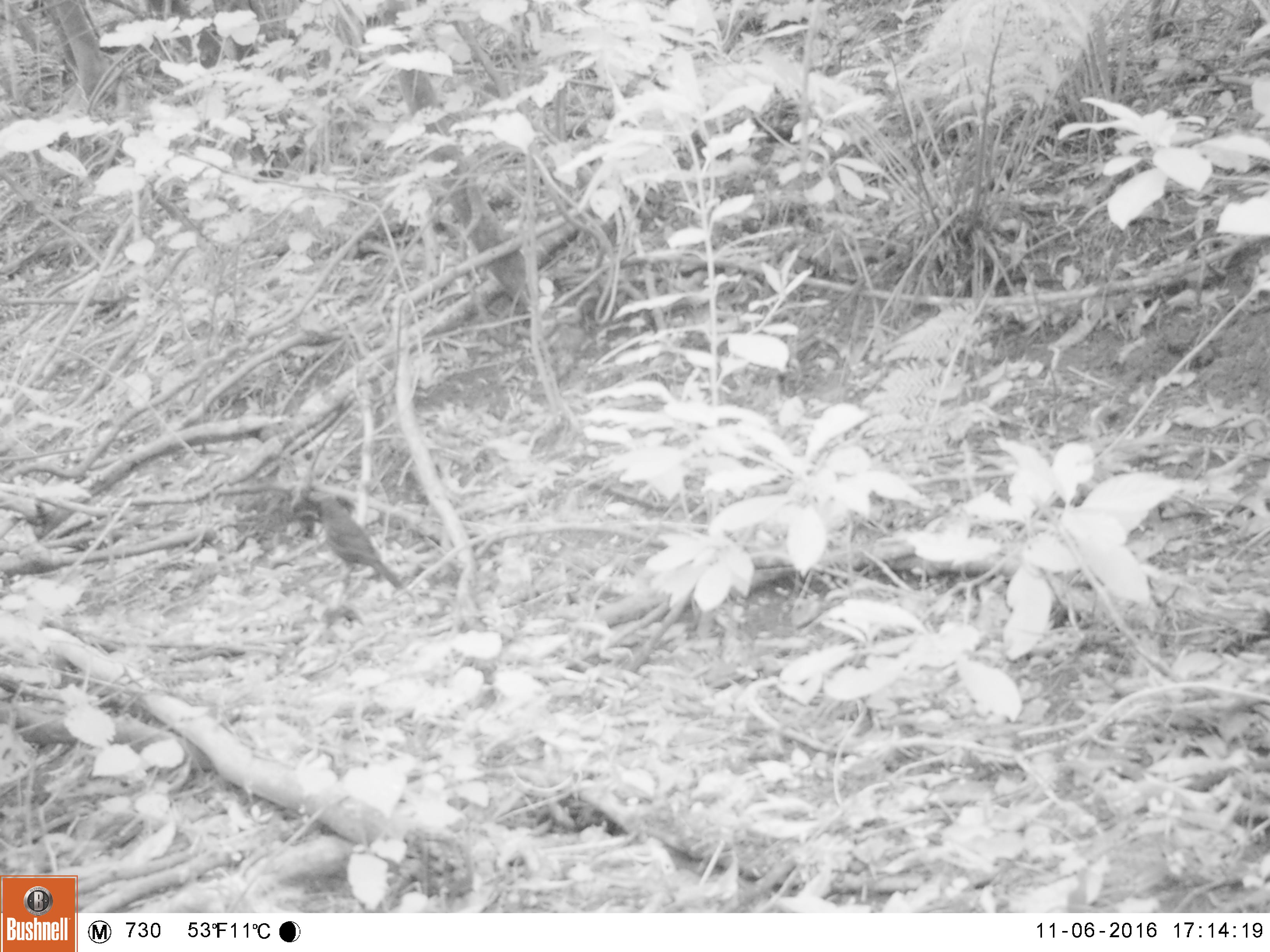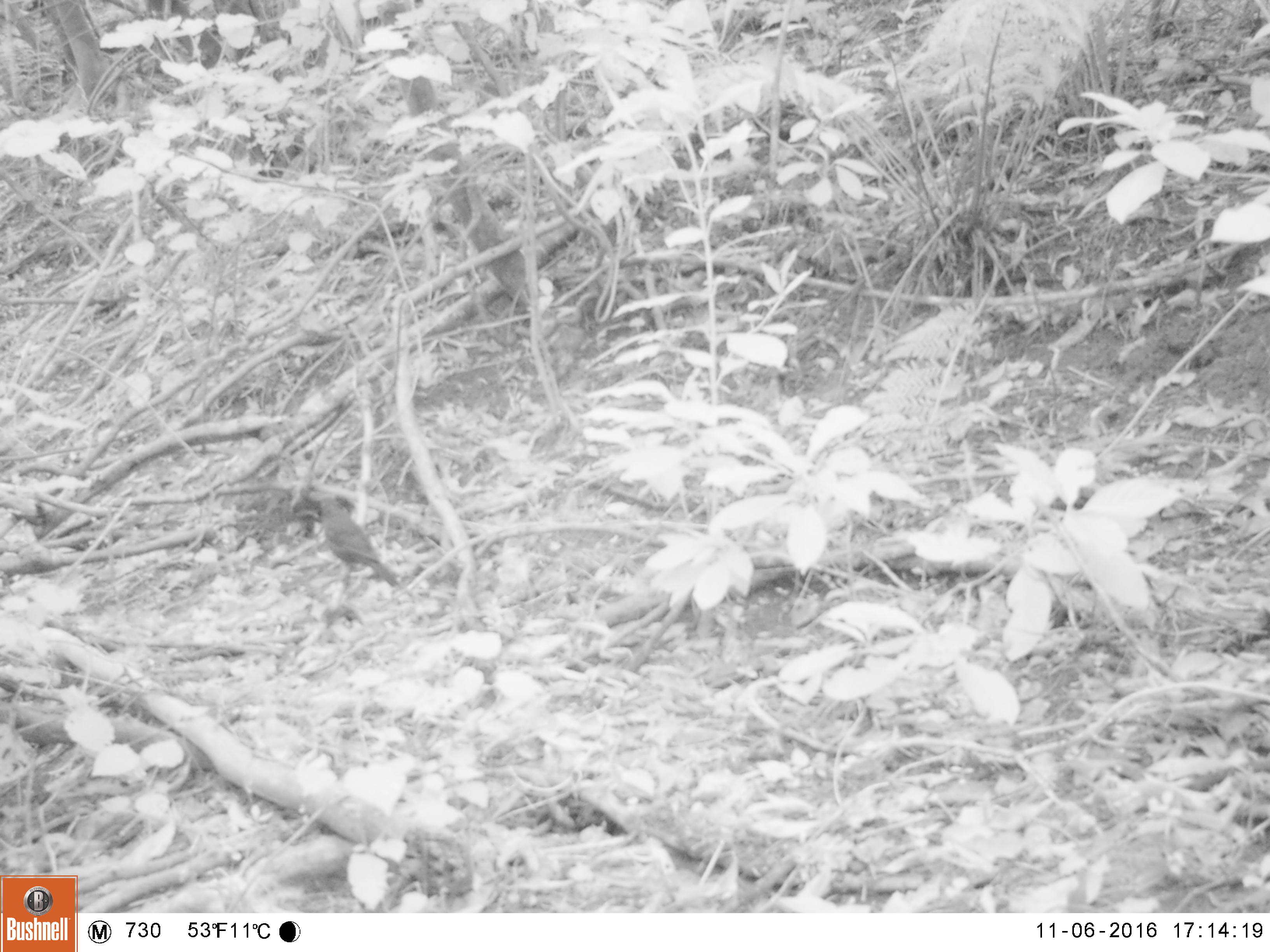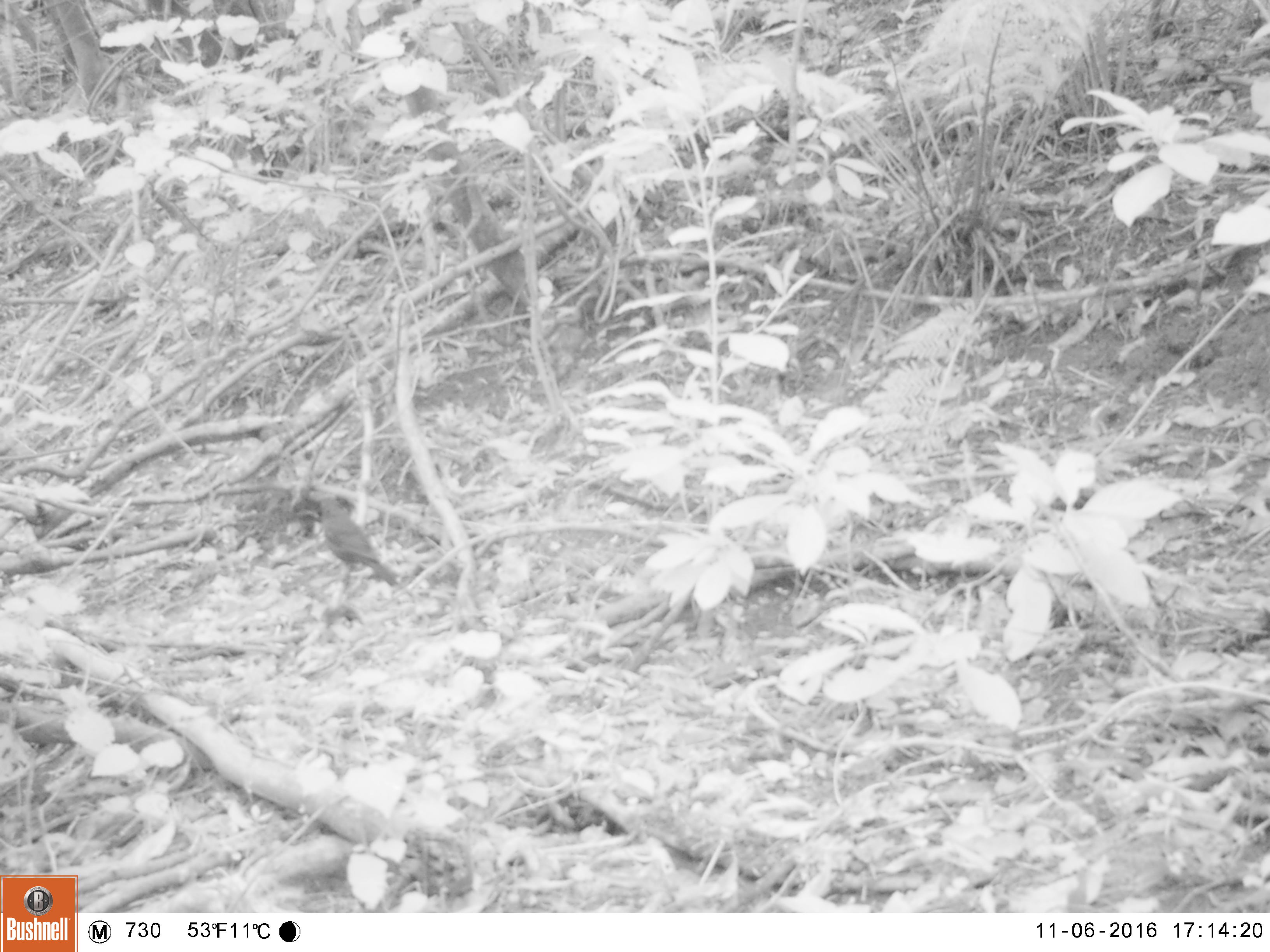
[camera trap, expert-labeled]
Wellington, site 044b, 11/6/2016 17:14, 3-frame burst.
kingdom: Animalia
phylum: Chordata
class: Aves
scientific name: Aves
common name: bird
Bird (Aves).